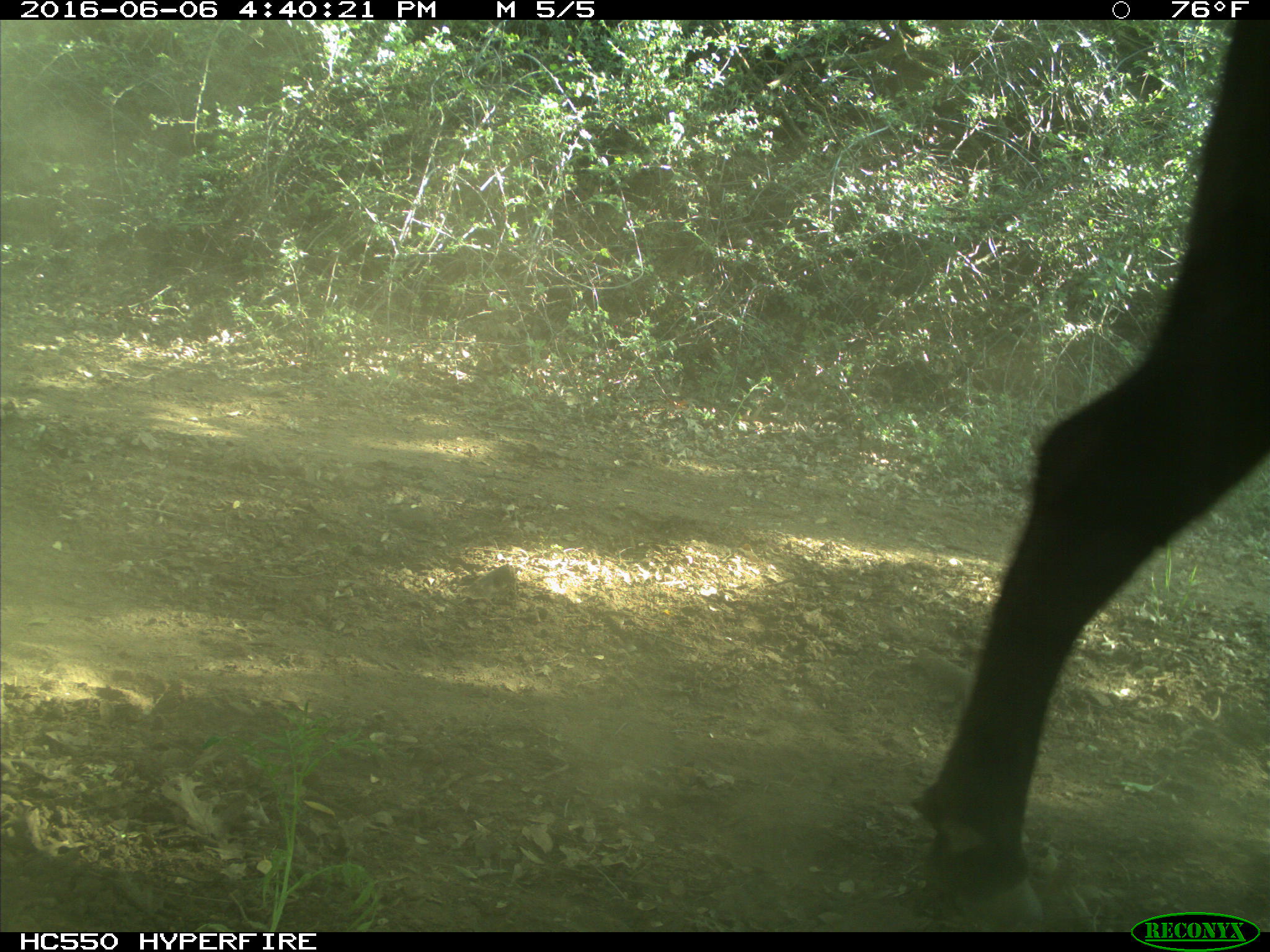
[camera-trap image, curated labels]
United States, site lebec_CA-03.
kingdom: Animalia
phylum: Chordata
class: Mammalia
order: Artiodactyla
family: Bovidae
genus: Bos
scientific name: Bos taurus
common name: domestic cow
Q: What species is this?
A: Bos taurus (domestic cow).